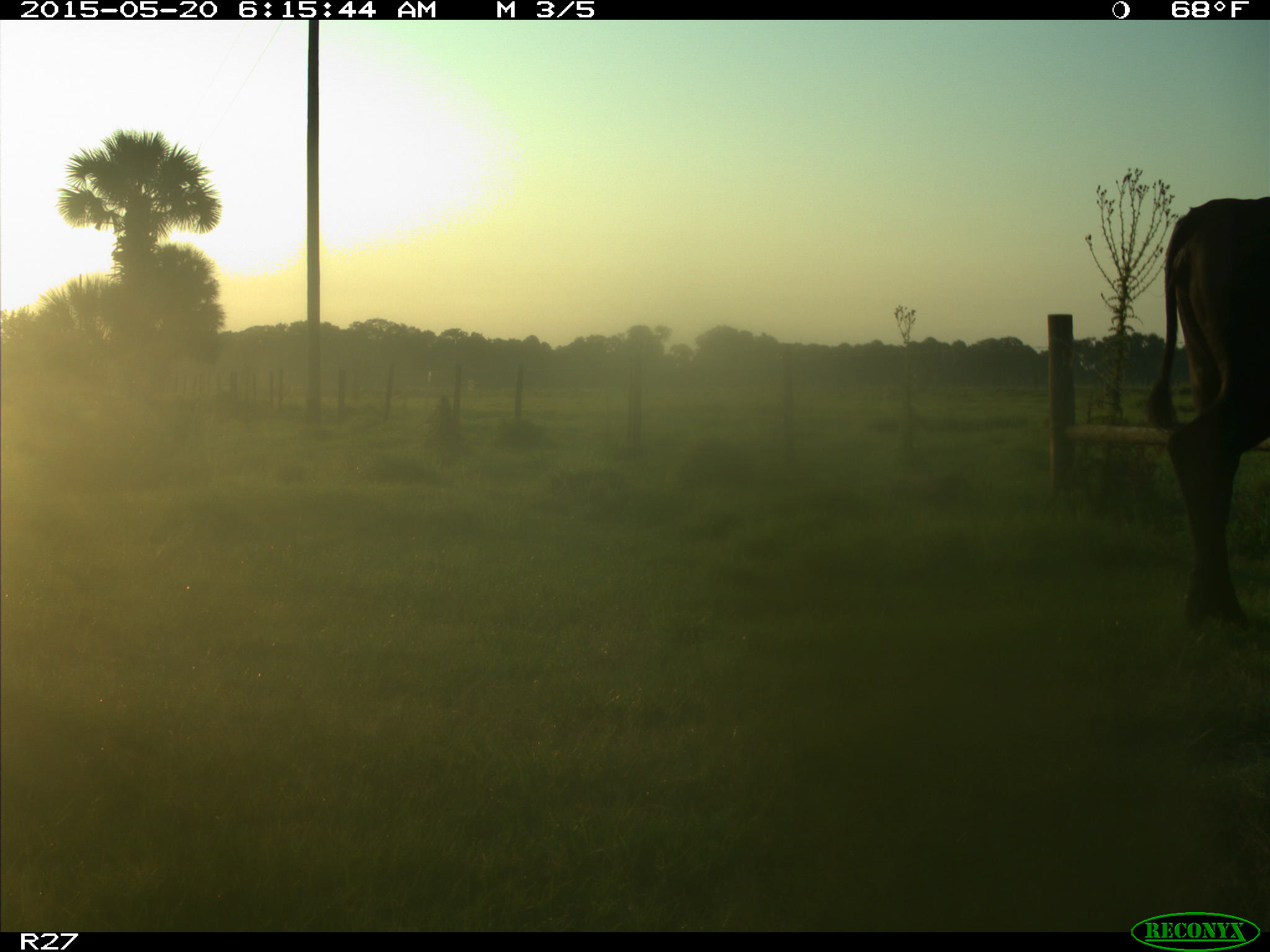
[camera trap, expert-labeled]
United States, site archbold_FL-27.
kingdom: Animalia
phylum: Chordata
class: Mammalia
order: Artiodactyla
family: Bovidae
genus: Bos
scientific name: Bos taurus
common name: domestic cow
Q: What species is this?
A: Bos taurus (domestic cow).